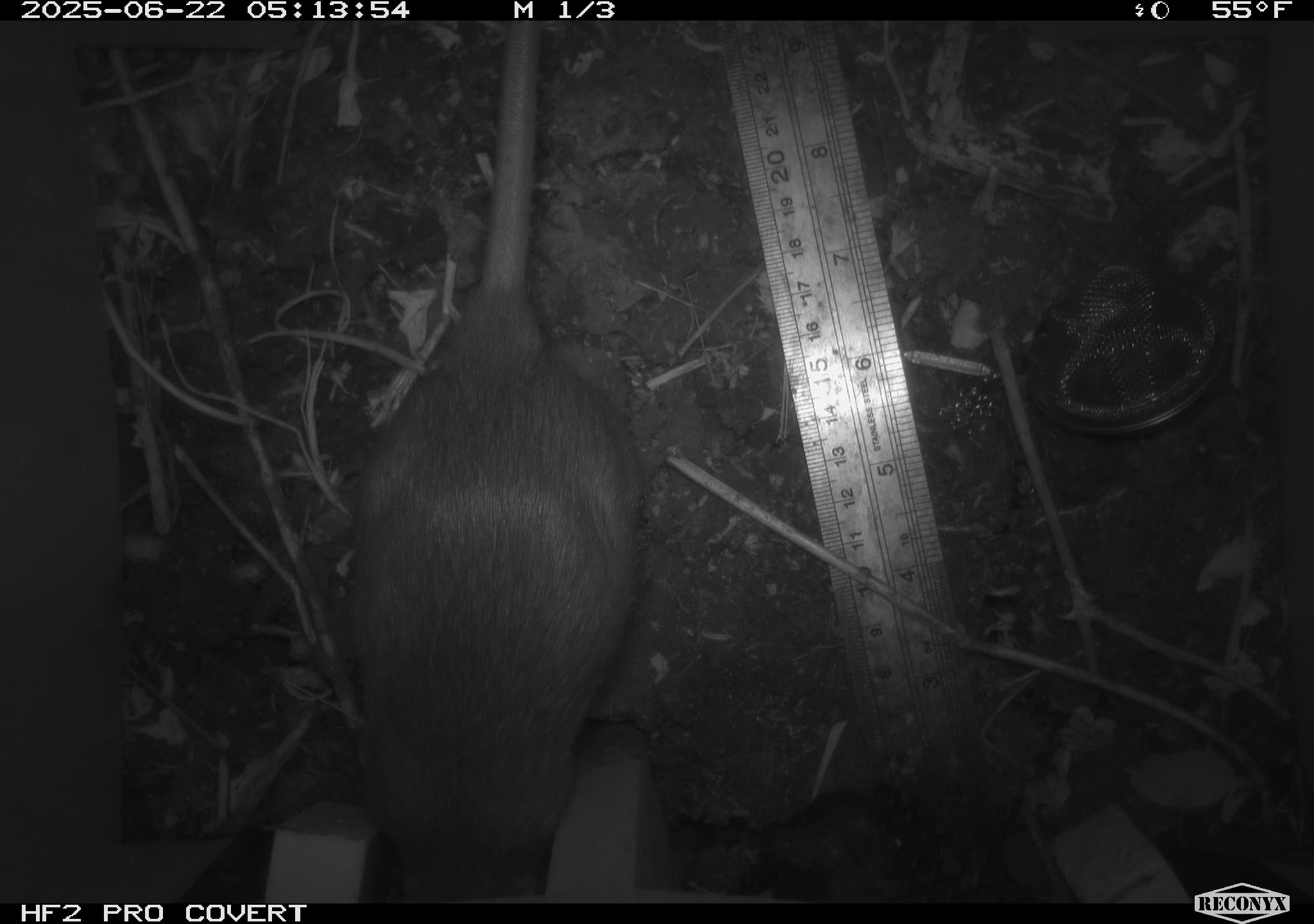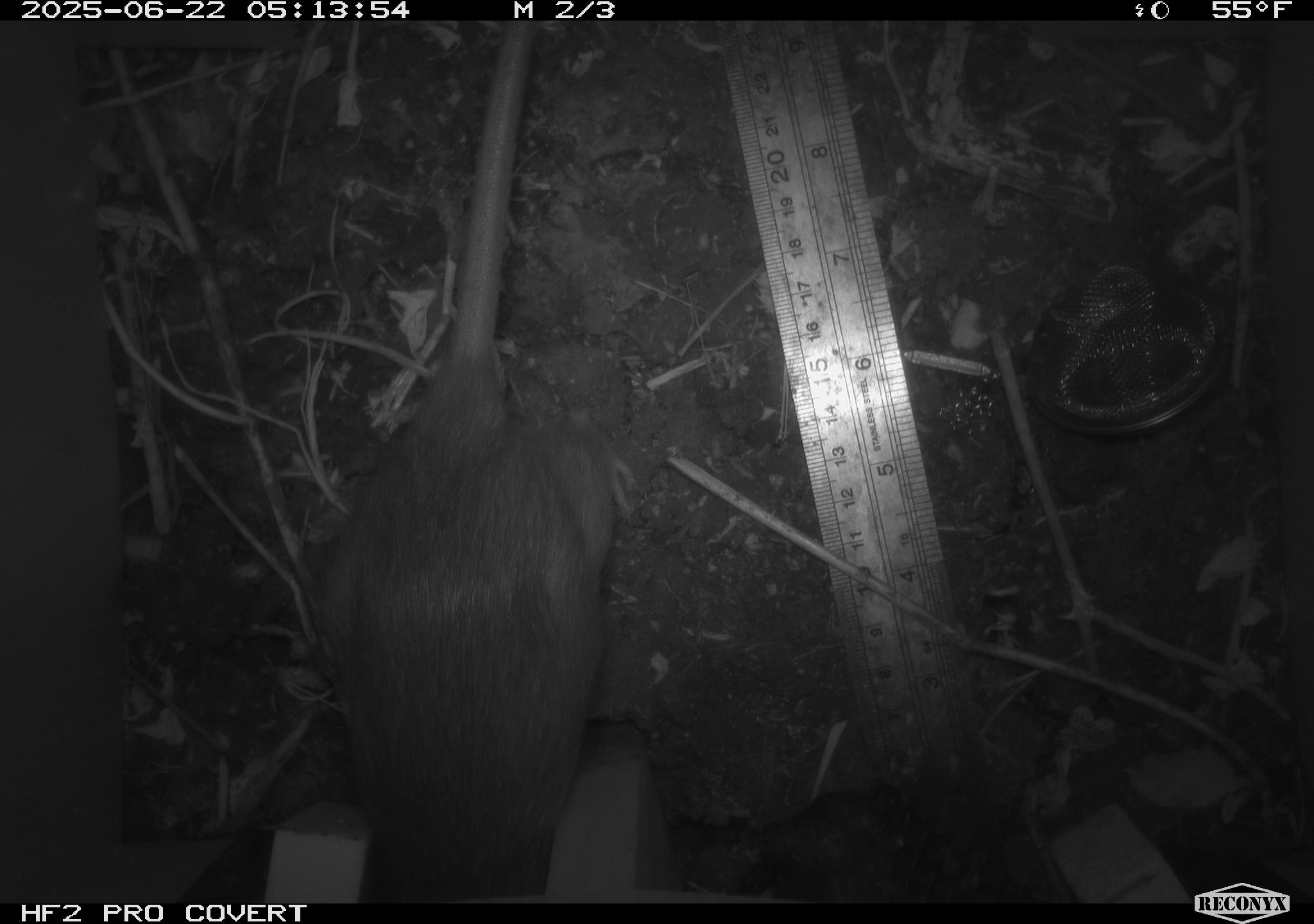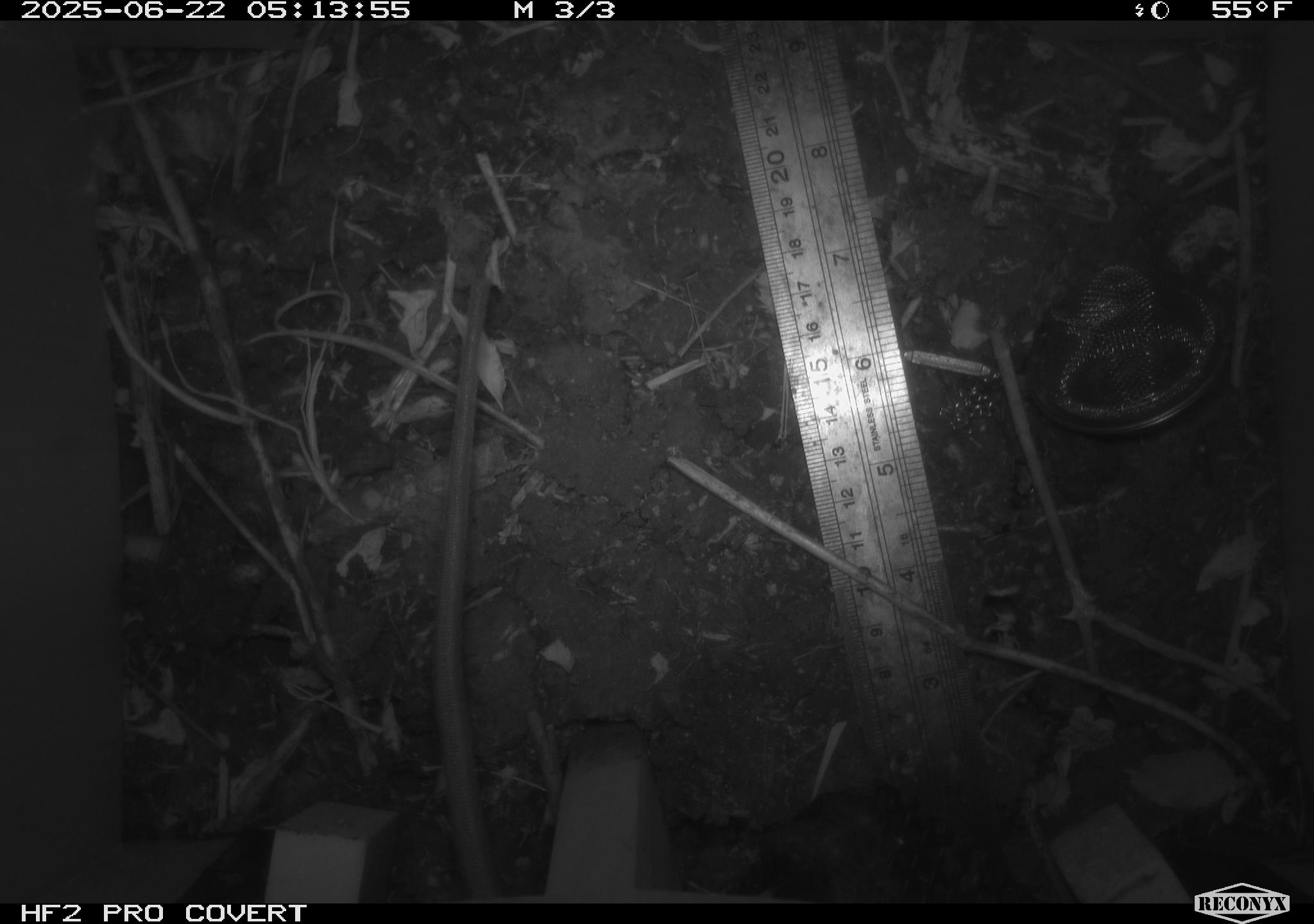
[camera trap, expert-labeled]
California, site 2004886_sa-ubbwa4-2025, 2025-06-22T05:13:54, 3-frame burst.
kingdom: Animalia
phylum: Chordata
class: Mammalia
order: Rodentia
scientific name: Rodentia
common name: rodent